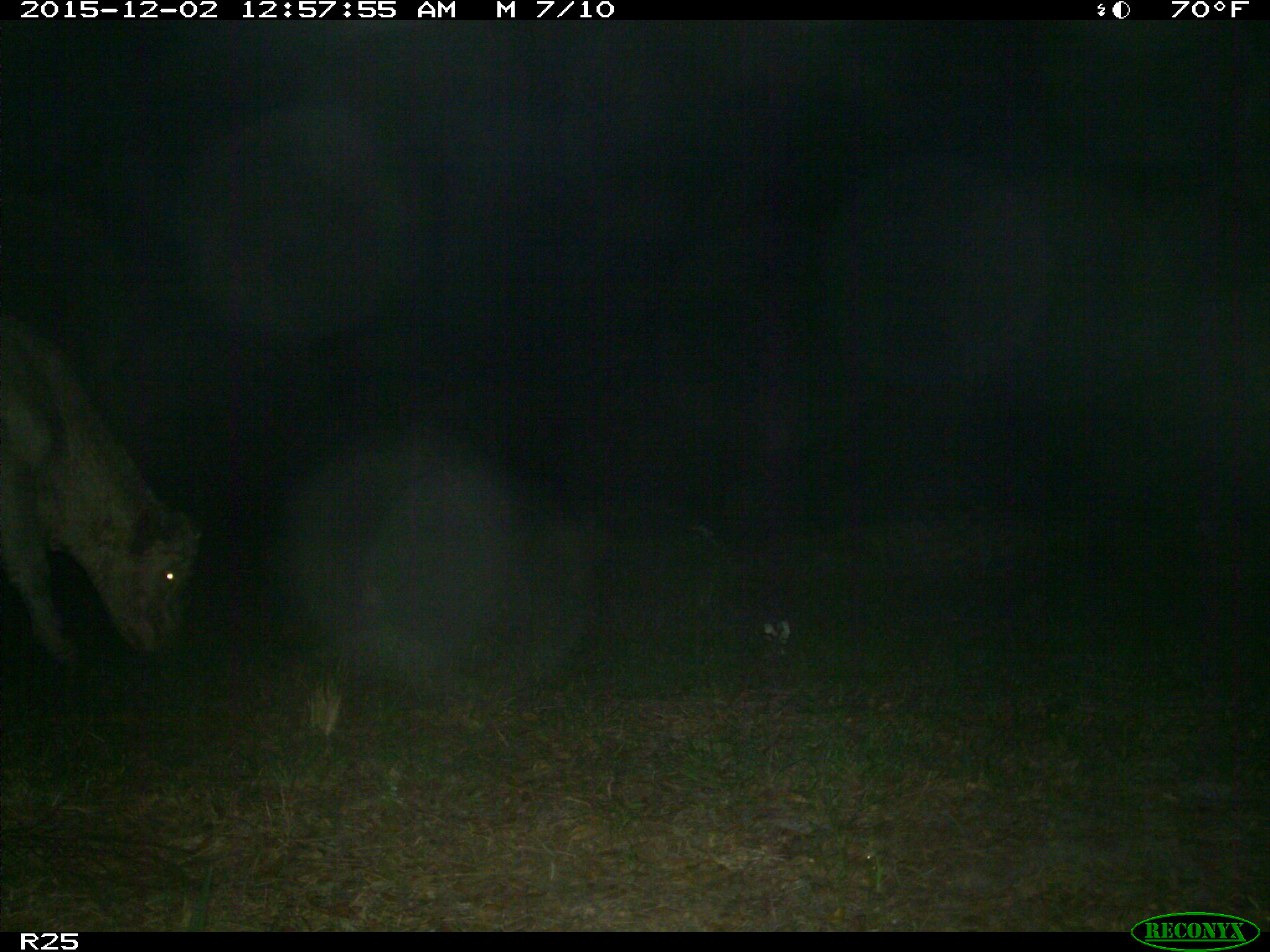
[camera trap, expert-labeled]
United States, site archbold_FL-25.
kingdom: Animalia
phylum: Chordata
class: Mammalia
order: Artiodactyla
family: Bovidae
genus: Bos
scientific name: Bos taurus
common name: domestic cow